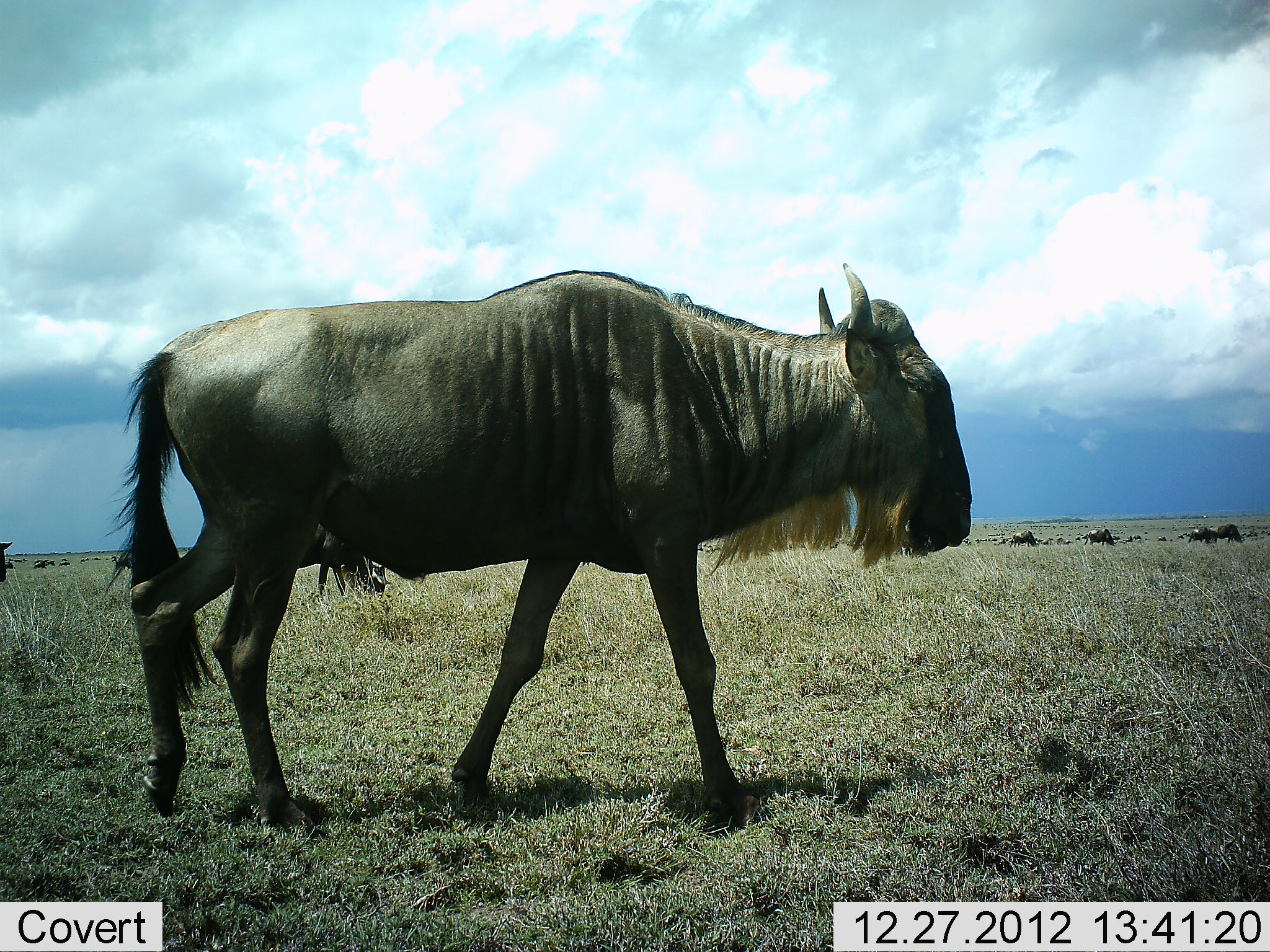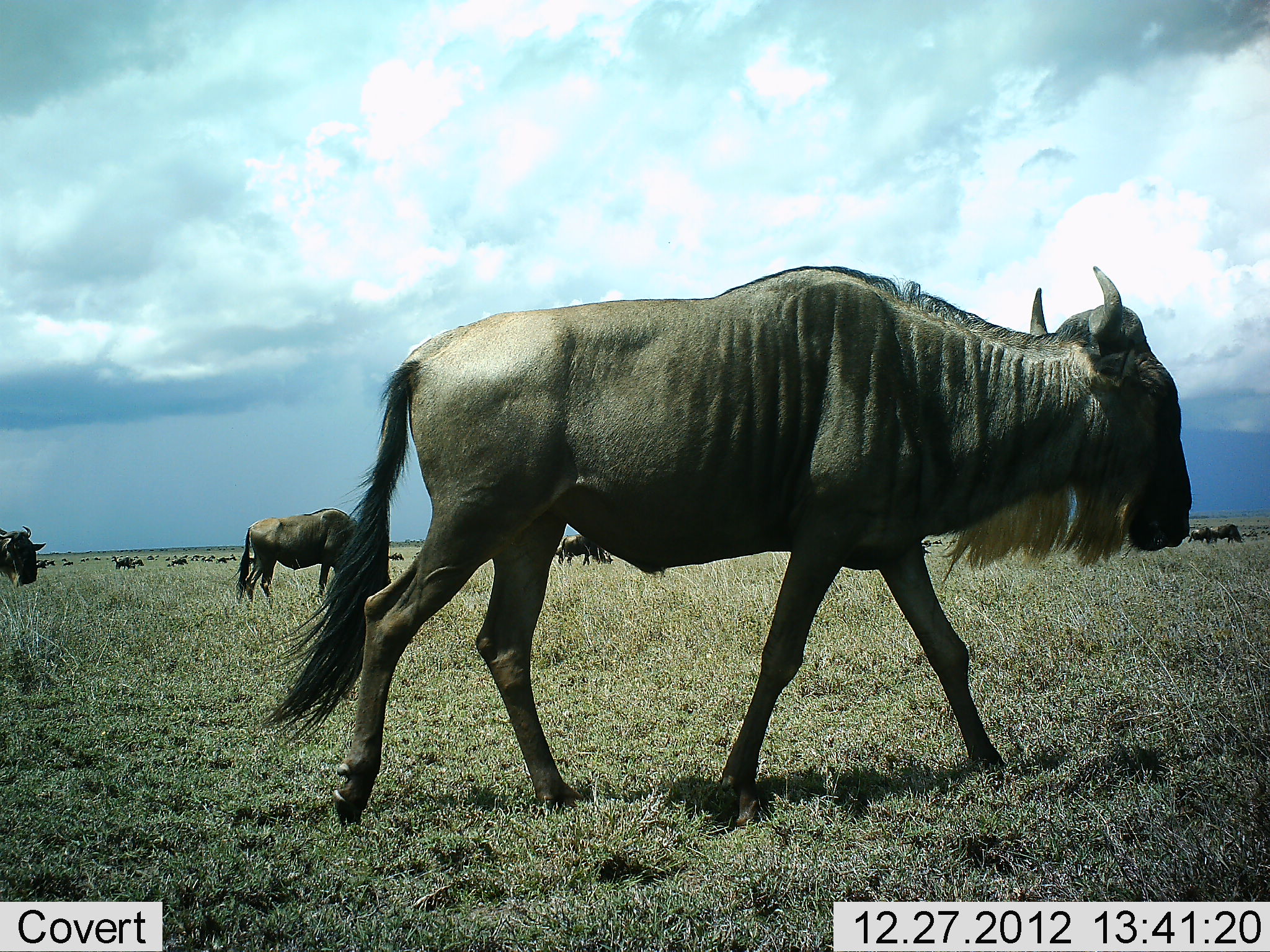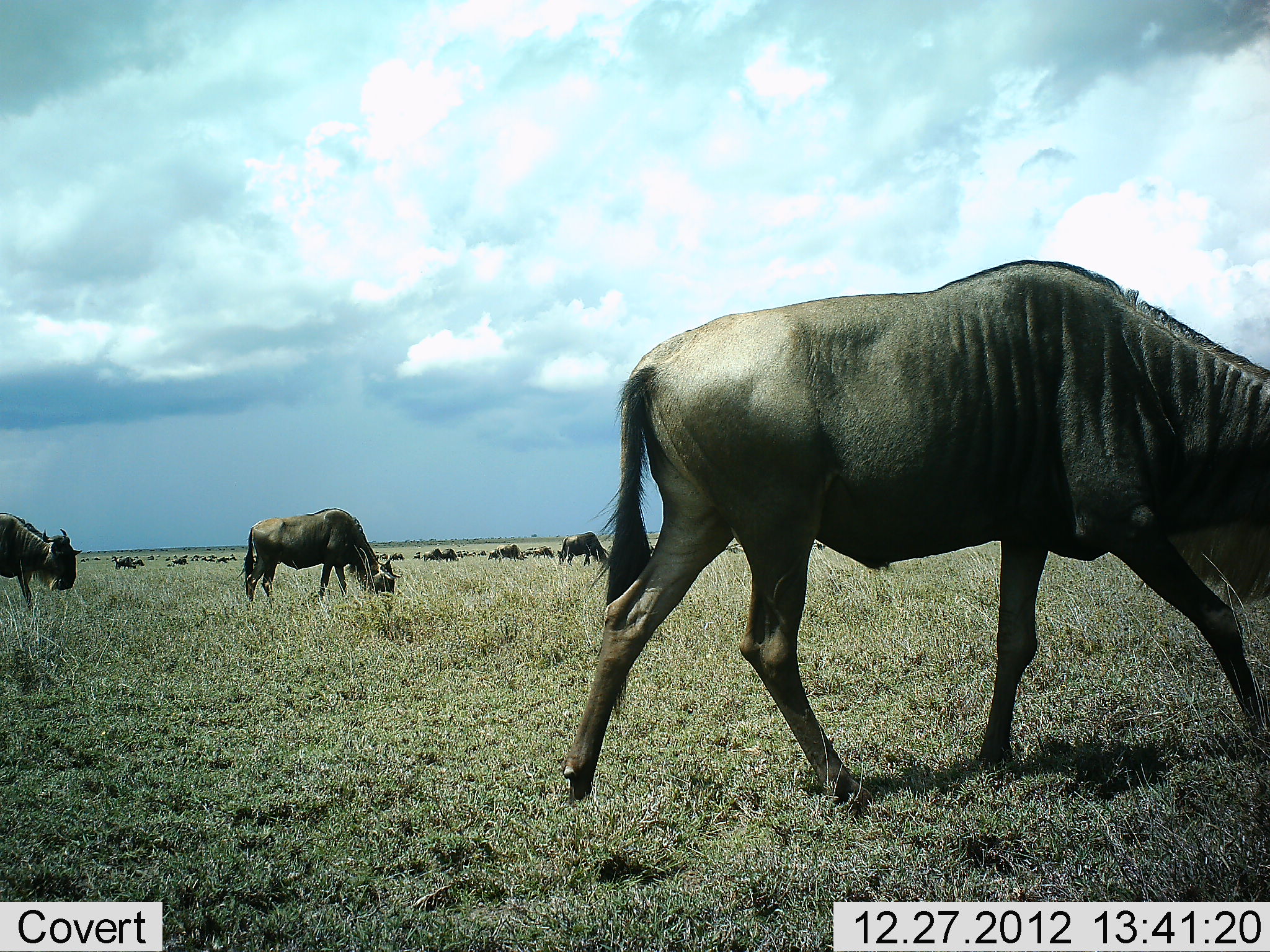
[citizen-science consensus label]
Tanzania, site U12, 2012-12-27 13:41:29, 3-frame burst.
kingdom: Animalia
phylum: Chordata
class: Mammalia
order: Artiodactyla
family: Bovidae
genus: Connochaetes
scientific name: Connochaetes taurinus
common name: blue wildebeest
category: wildebeest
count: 51+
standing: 40%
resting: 10%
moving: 90%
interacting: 0%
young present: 0%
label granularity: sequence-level